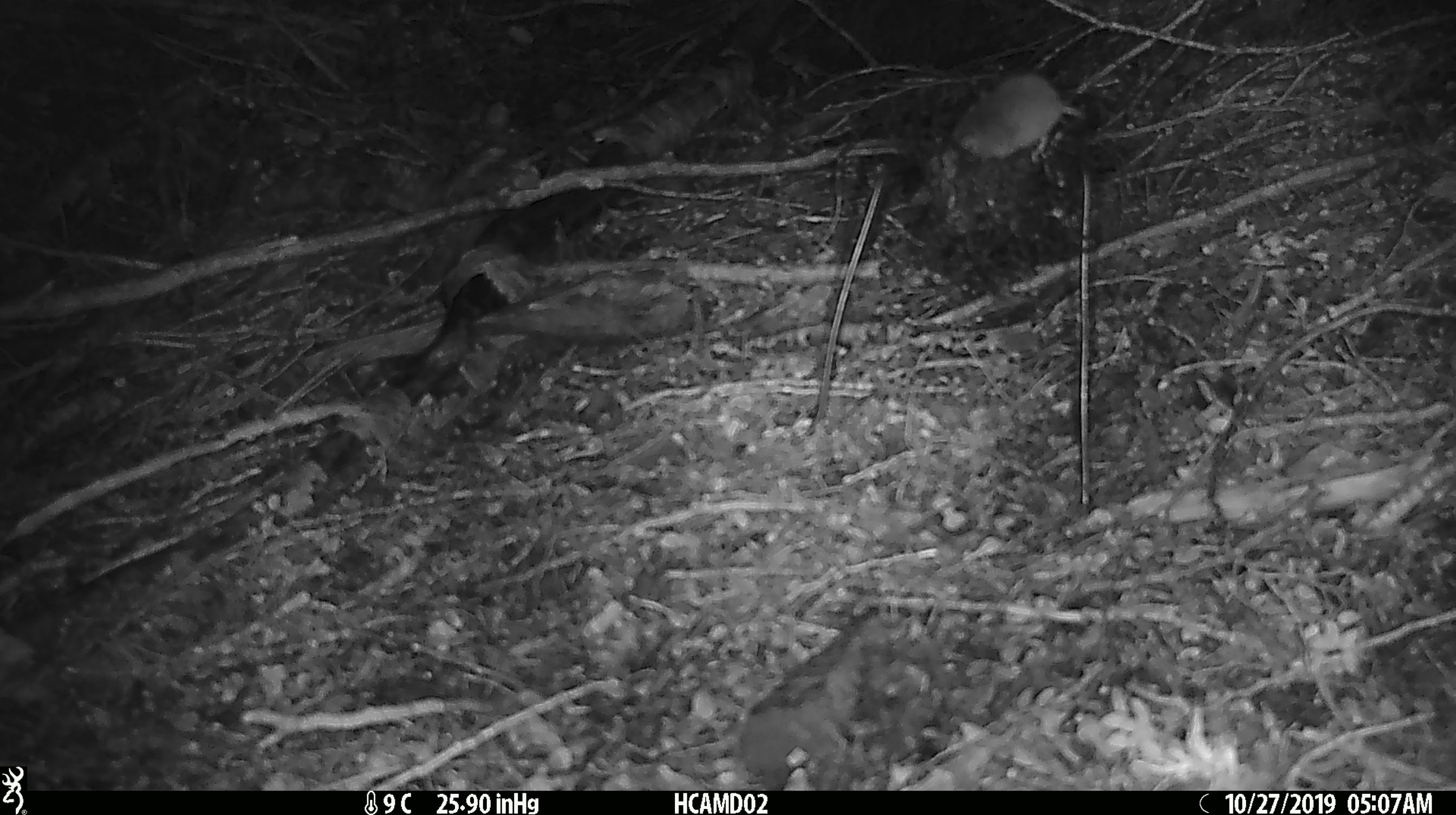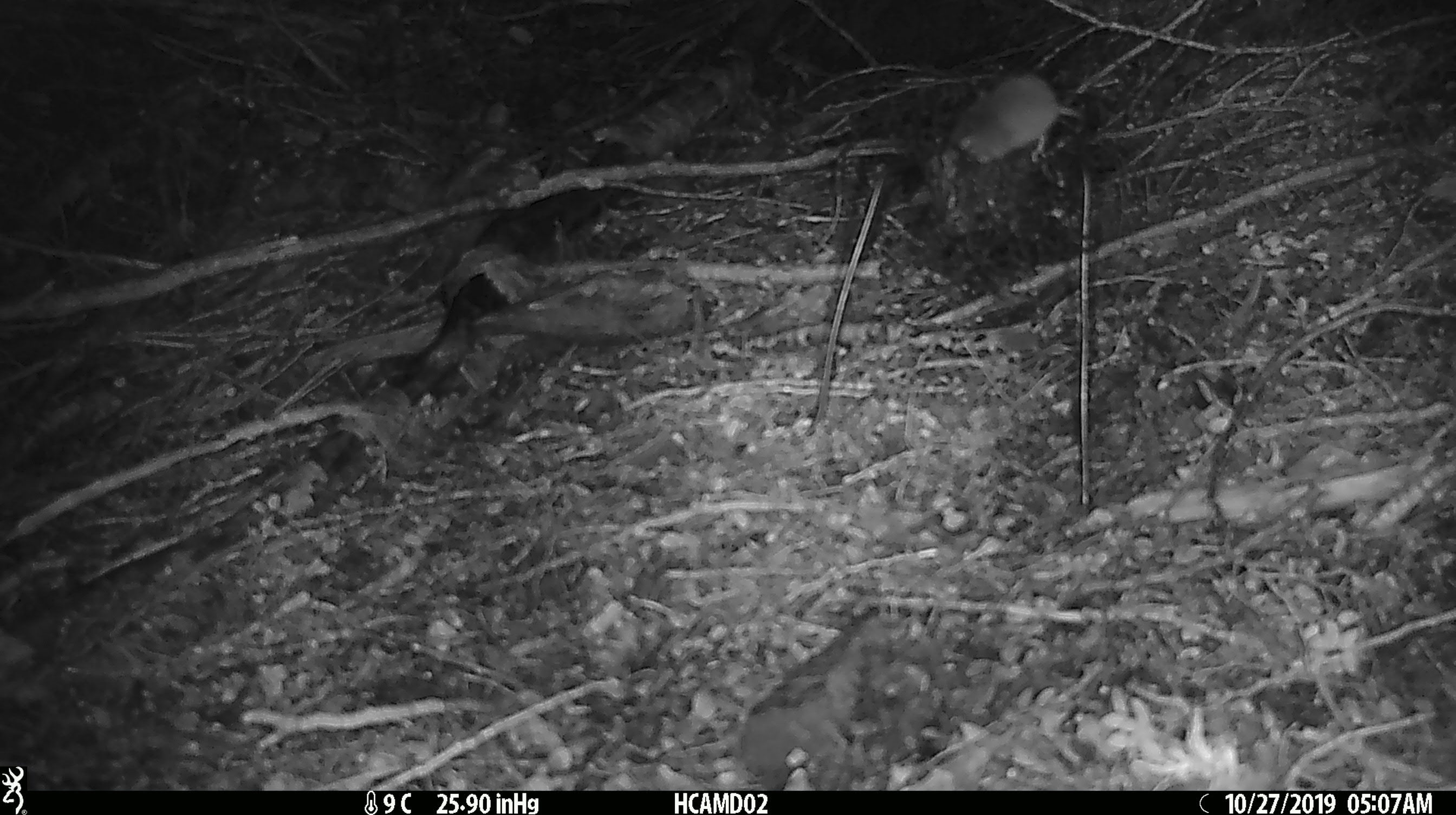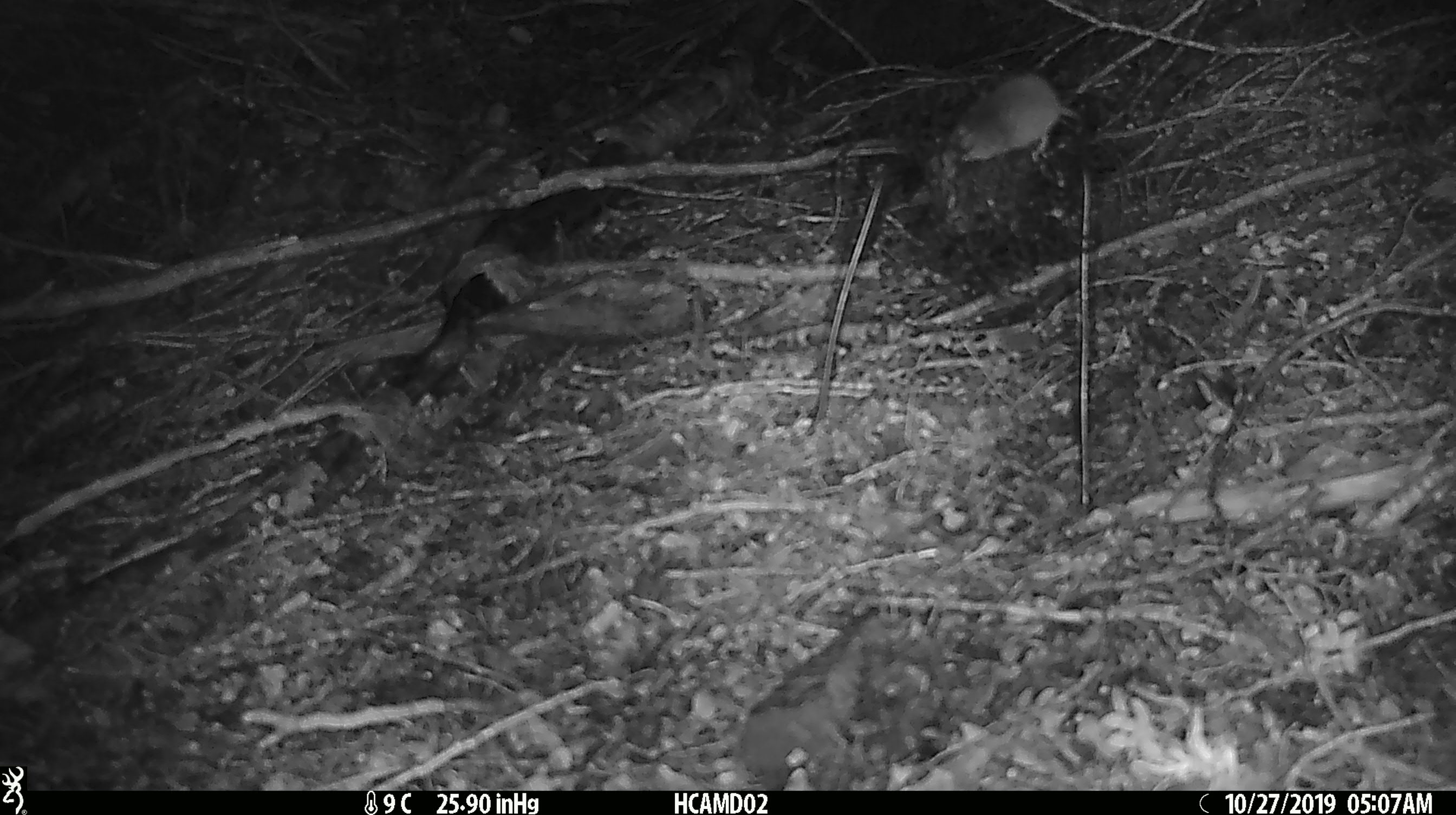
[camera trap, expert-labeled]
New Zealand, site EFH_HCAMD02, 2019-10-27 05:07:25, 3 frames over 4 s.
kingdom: Animalia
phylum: Chordata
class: Mammalia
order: Rodentia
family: Muridae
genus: Mus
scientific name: Mus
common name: mouse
Mouse (Mus).